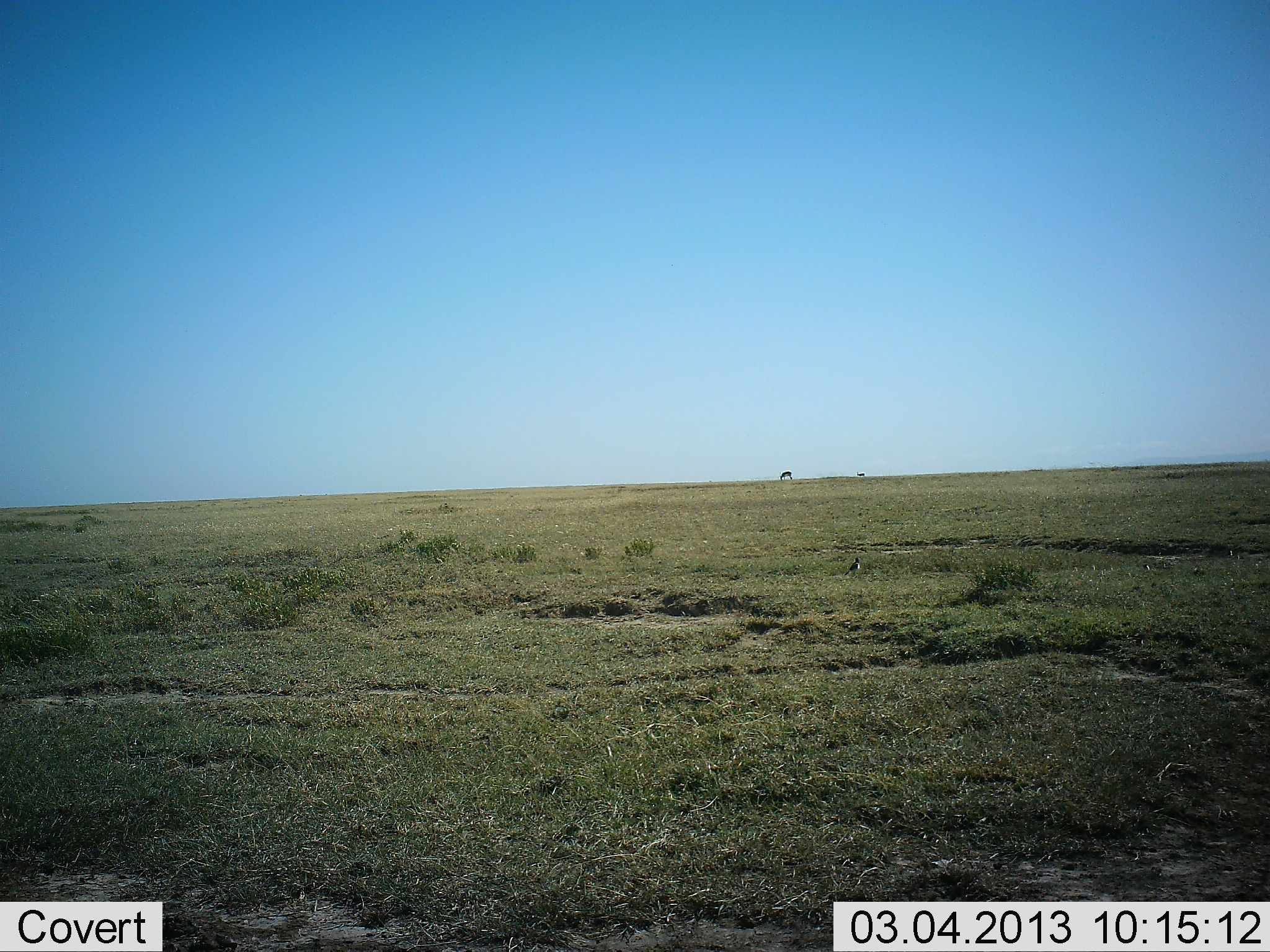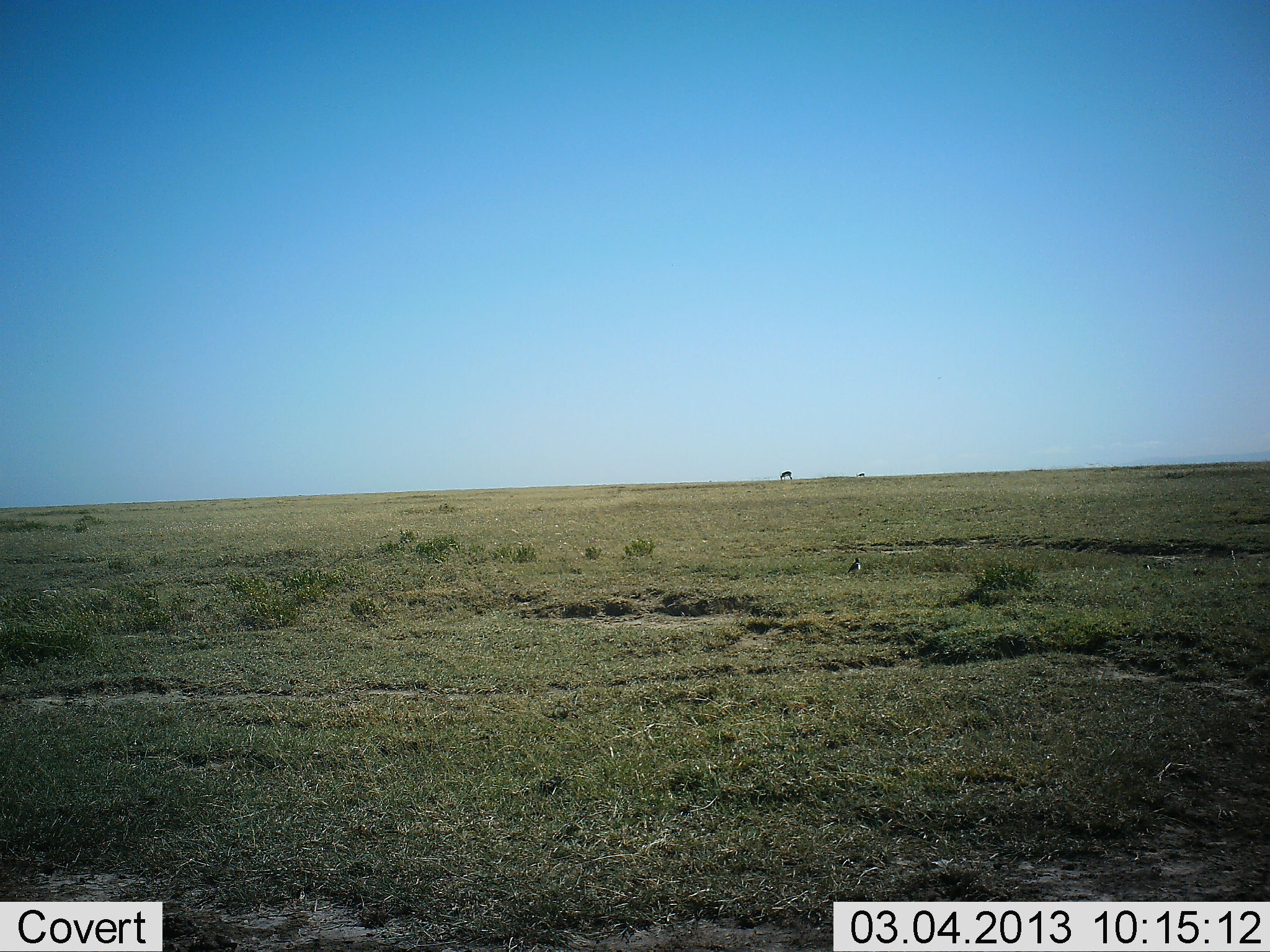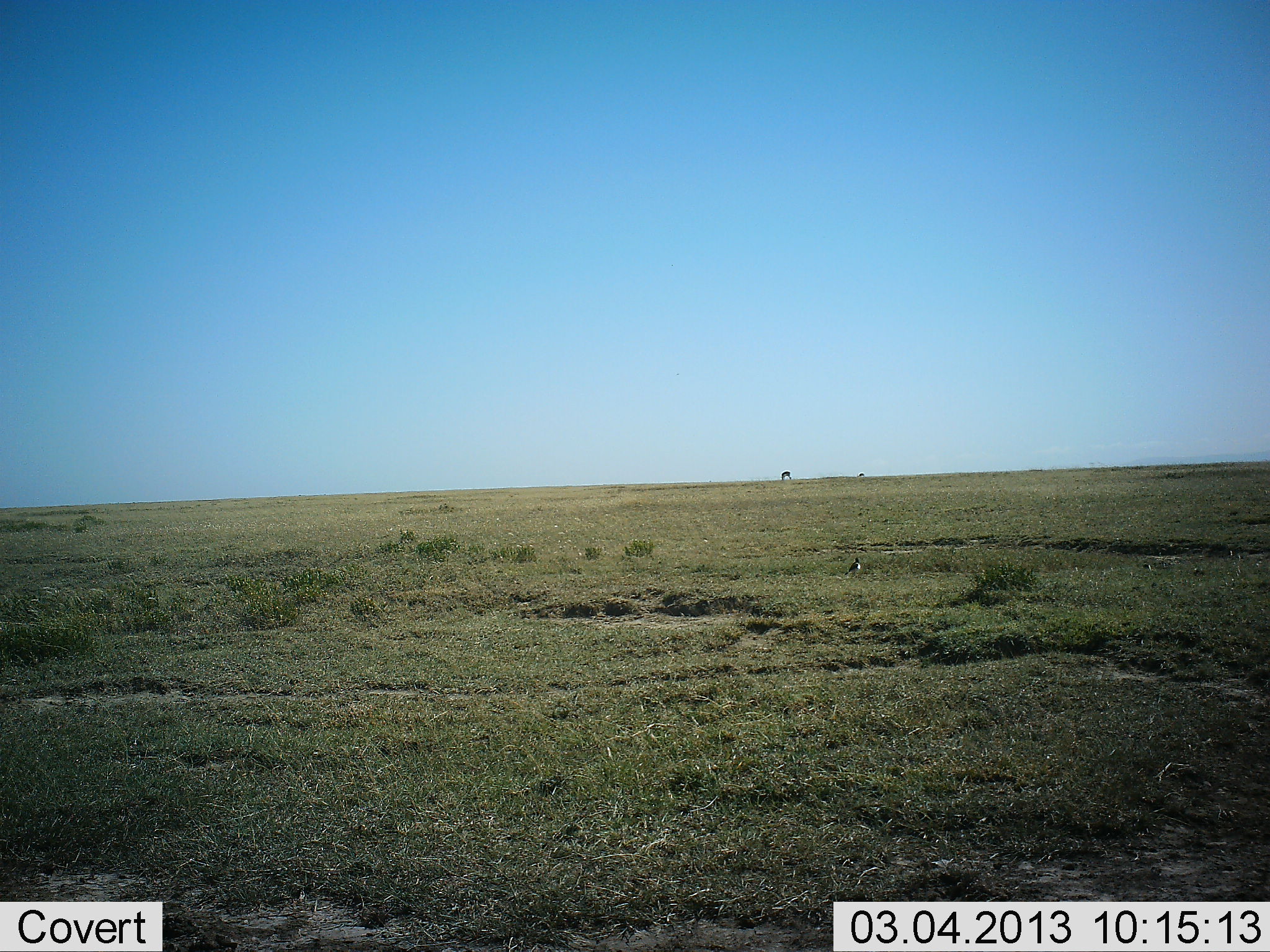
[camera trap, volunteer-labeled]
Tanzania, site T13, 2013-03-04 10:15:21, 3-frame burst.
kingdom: Animalia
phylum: Chordata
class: Aves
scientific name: Aves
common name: bird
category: otherbird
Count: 1.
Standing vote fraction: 89%.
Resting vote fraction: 11%.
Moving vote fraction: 0%.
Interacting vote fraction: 0%.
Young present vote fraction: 0%.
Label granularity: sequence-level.